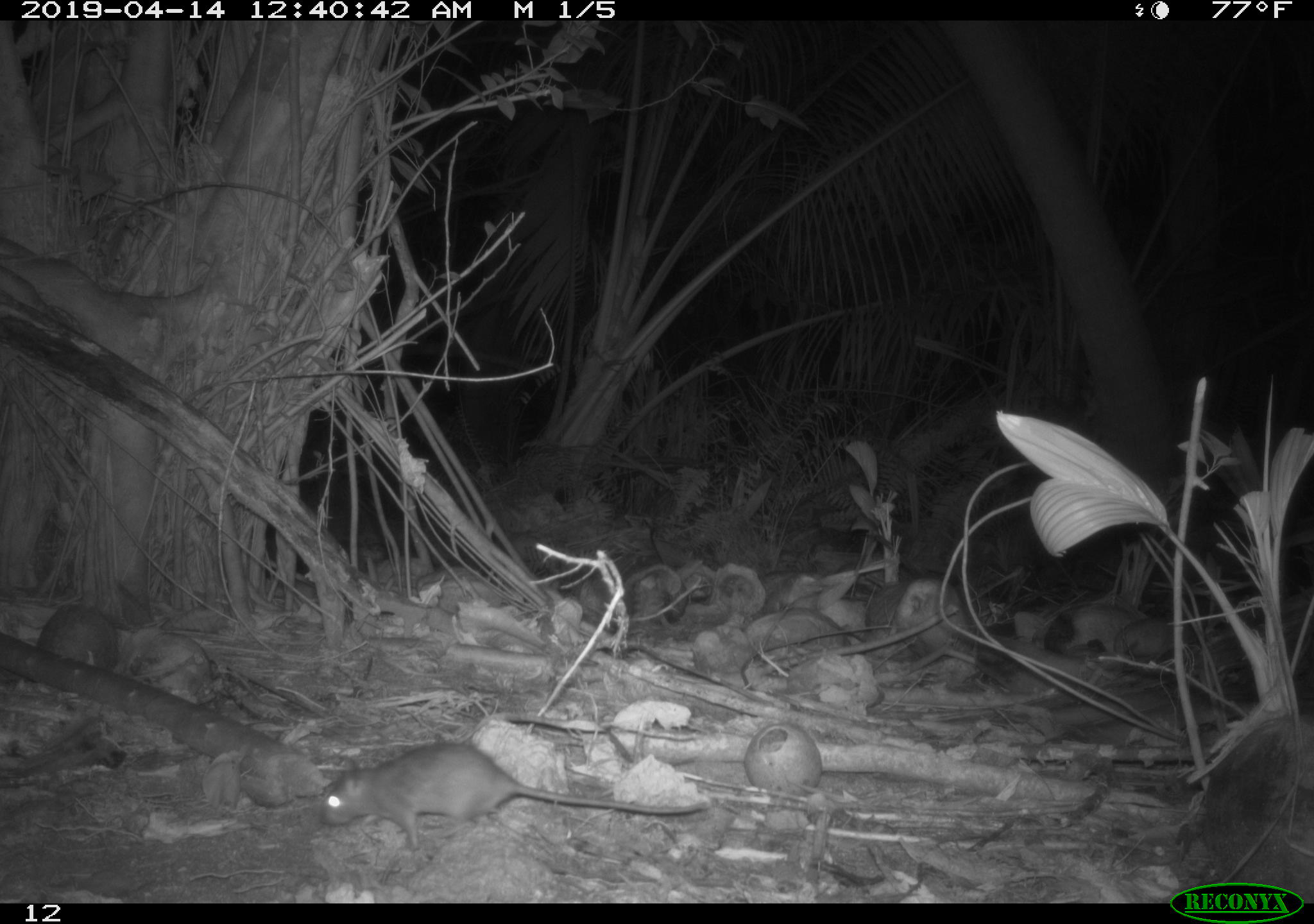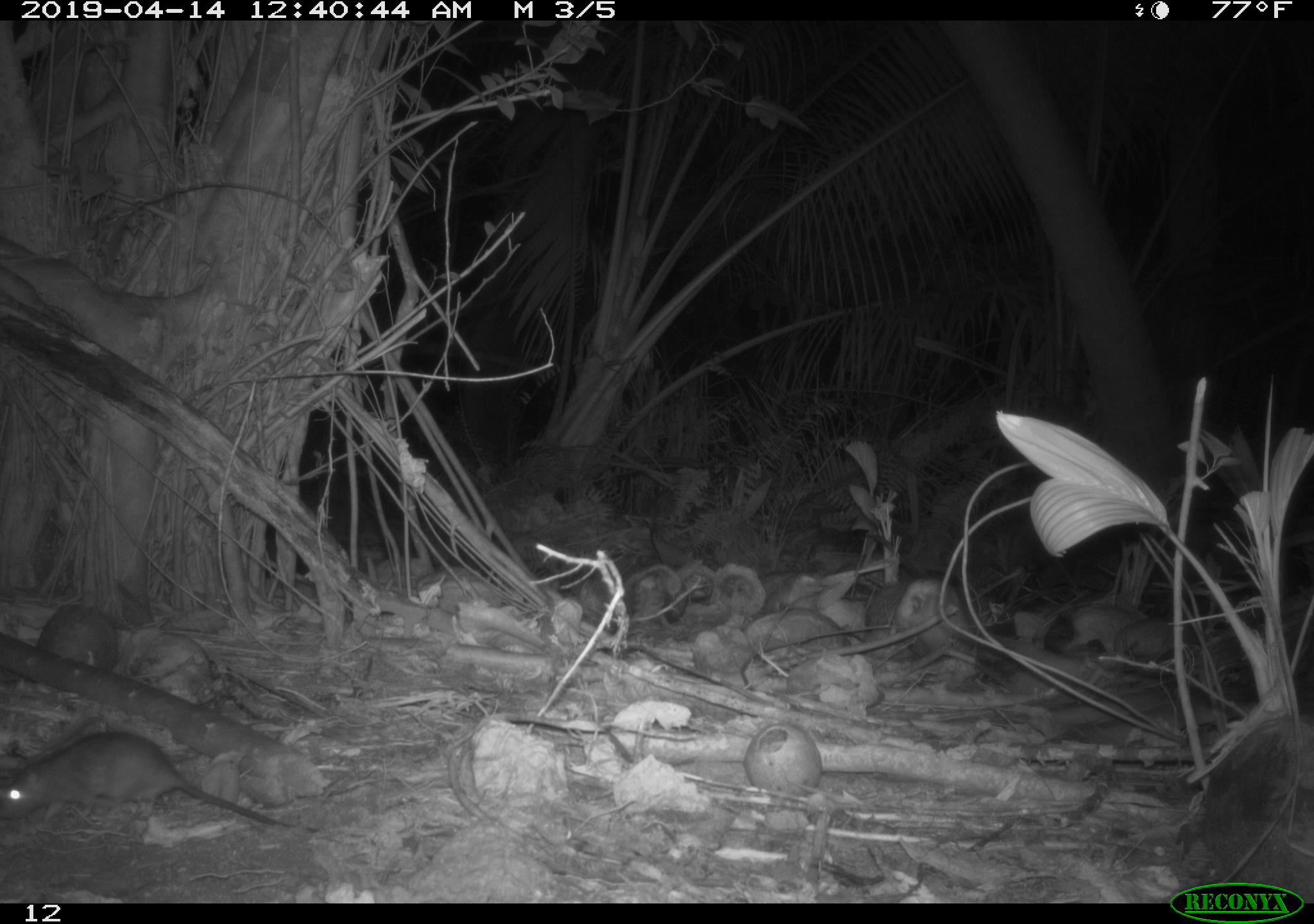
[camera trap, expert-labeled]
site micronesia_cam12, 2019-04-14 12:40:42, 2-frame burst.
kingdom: Animalia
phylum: Chordata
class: Mammalia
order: Rodentia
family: Muridae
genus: Rattus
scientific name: Rattus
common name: rat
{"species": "rat (Rattus)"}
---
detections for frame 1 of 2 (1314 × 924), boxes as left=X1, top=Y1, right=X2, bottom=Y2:
rat: left=308, top=744, right=709, bottom=853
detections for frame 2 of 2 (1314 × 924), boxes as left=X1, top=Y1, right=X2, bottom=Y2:
rat: left=0, top=730, right=299, bottom=833